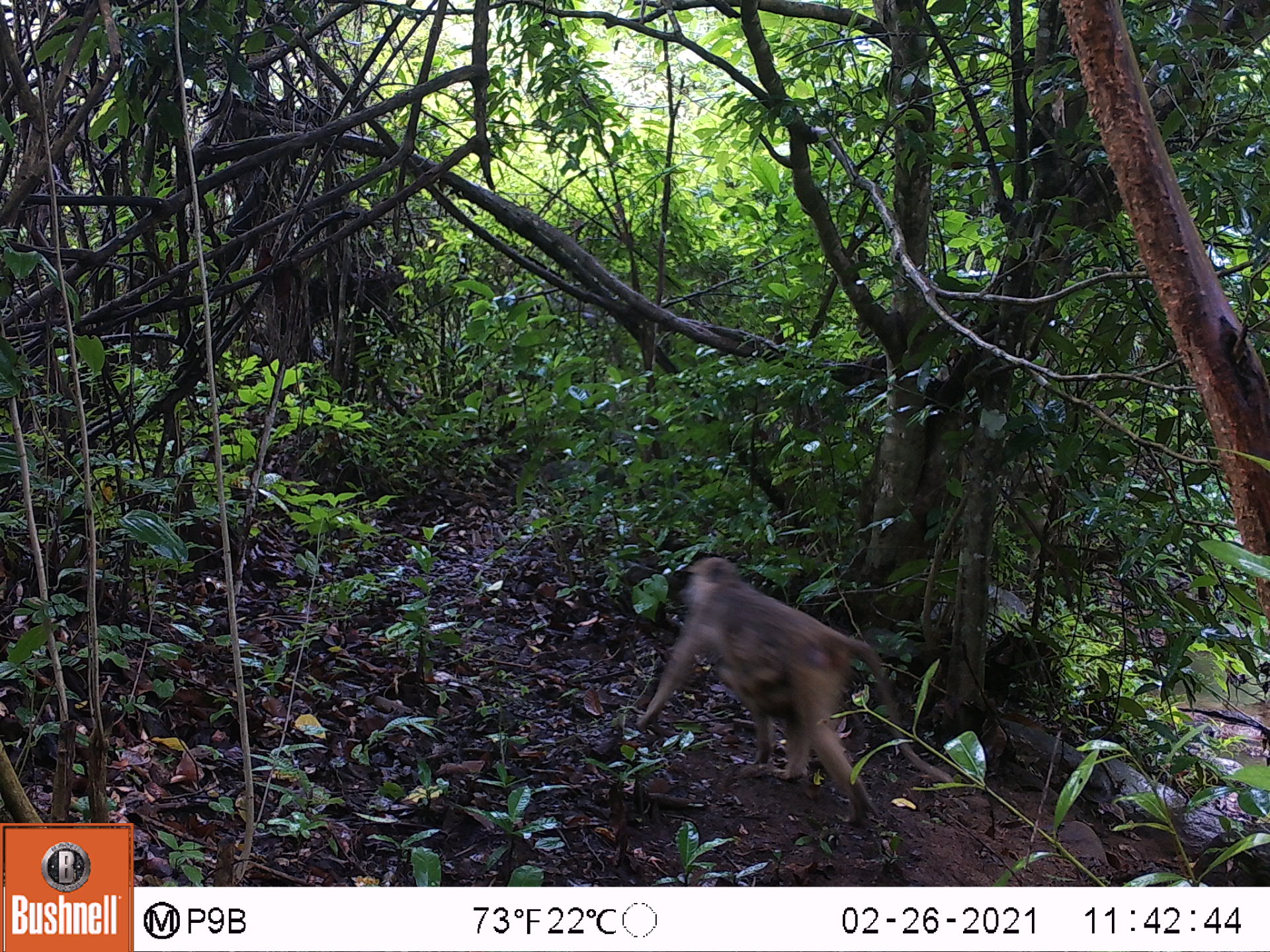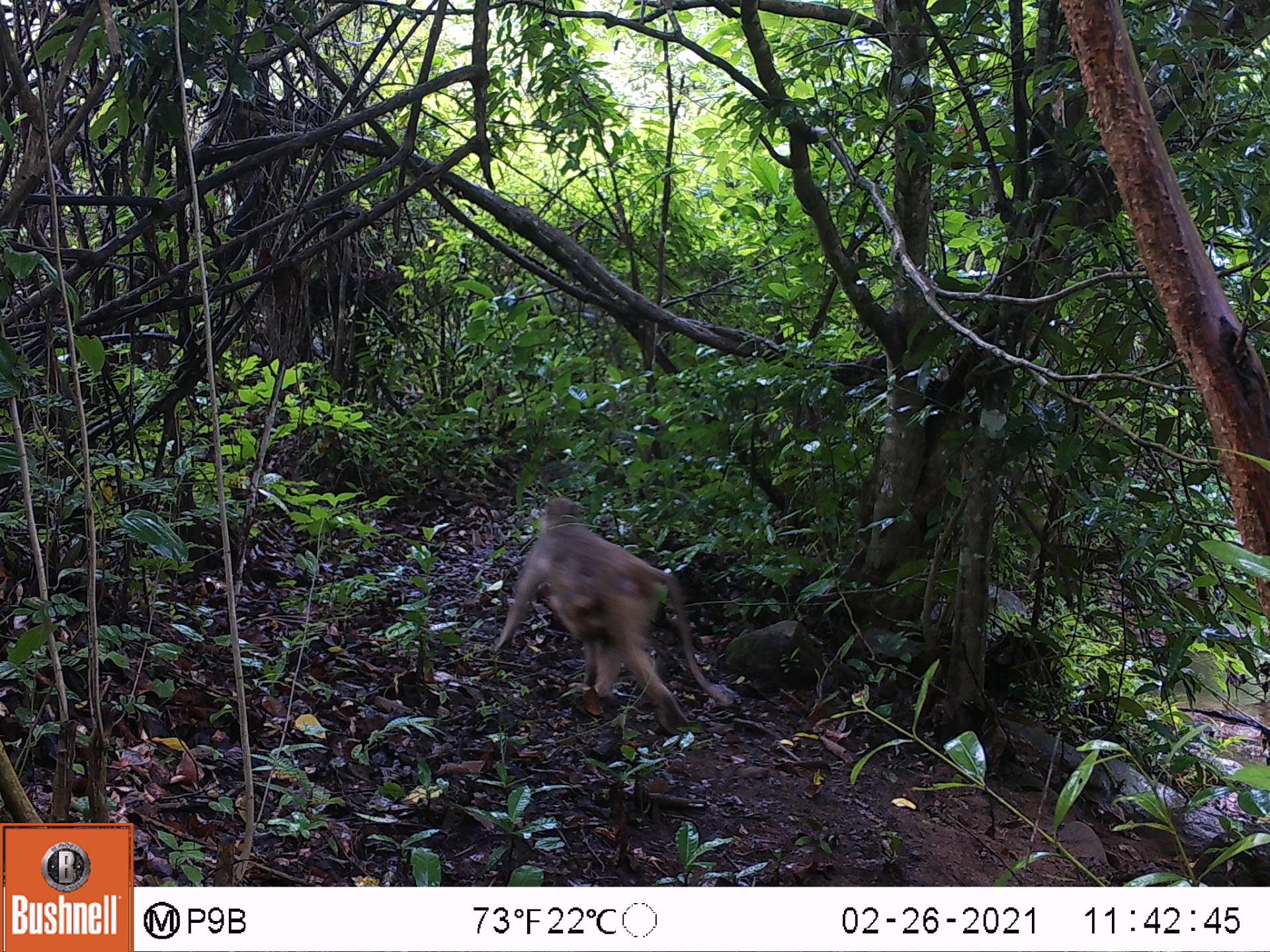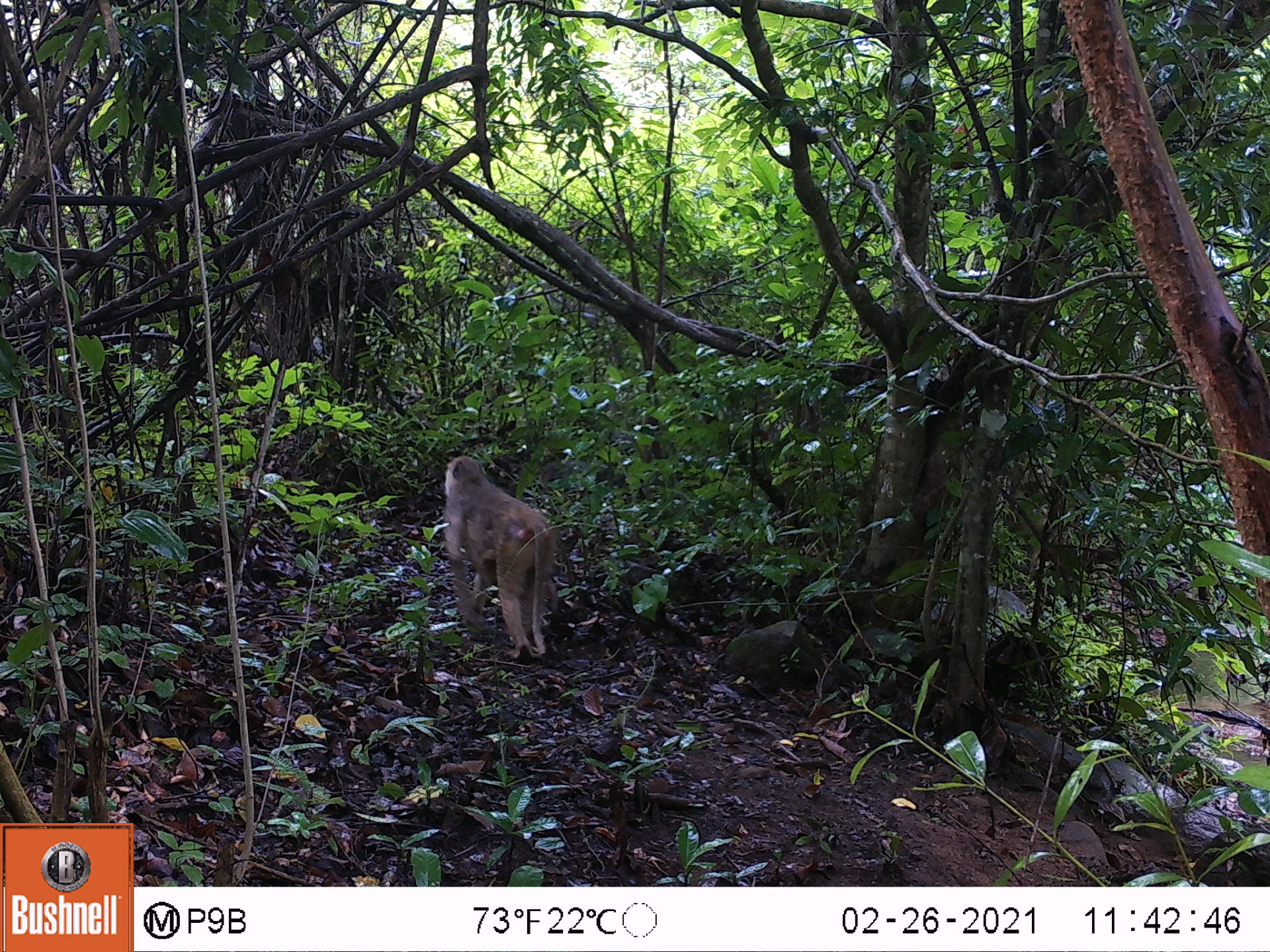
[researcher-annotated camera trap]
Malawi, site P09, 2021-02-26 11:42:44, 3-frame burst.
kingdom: Animalia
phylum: Chordata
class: Mammalia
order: Primates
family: Cercopithecidae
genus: Papio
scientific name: Papio cynocephalus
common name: yellow baboon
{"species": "yellow baboon (Papio cynocephalus)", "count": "1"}